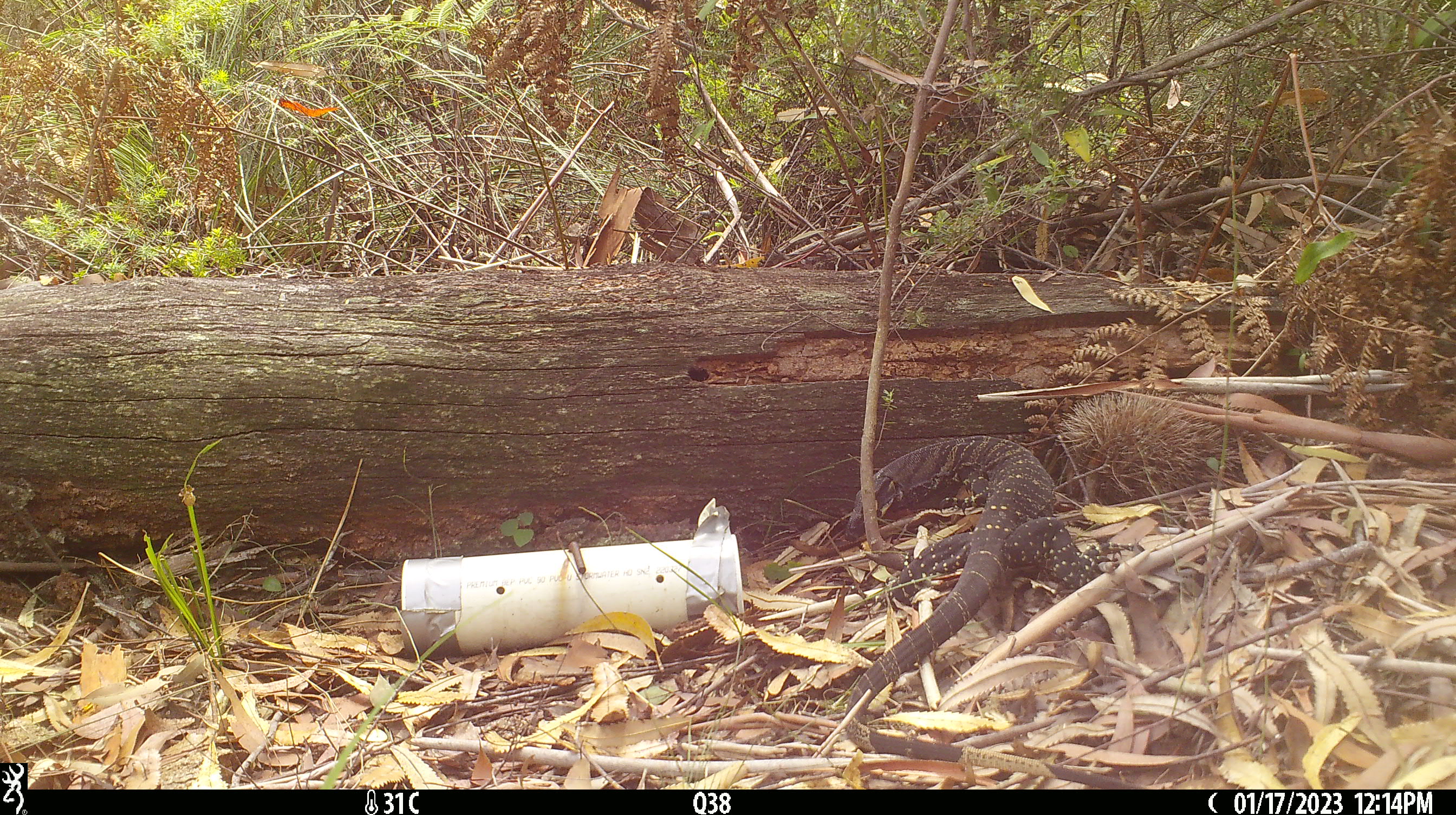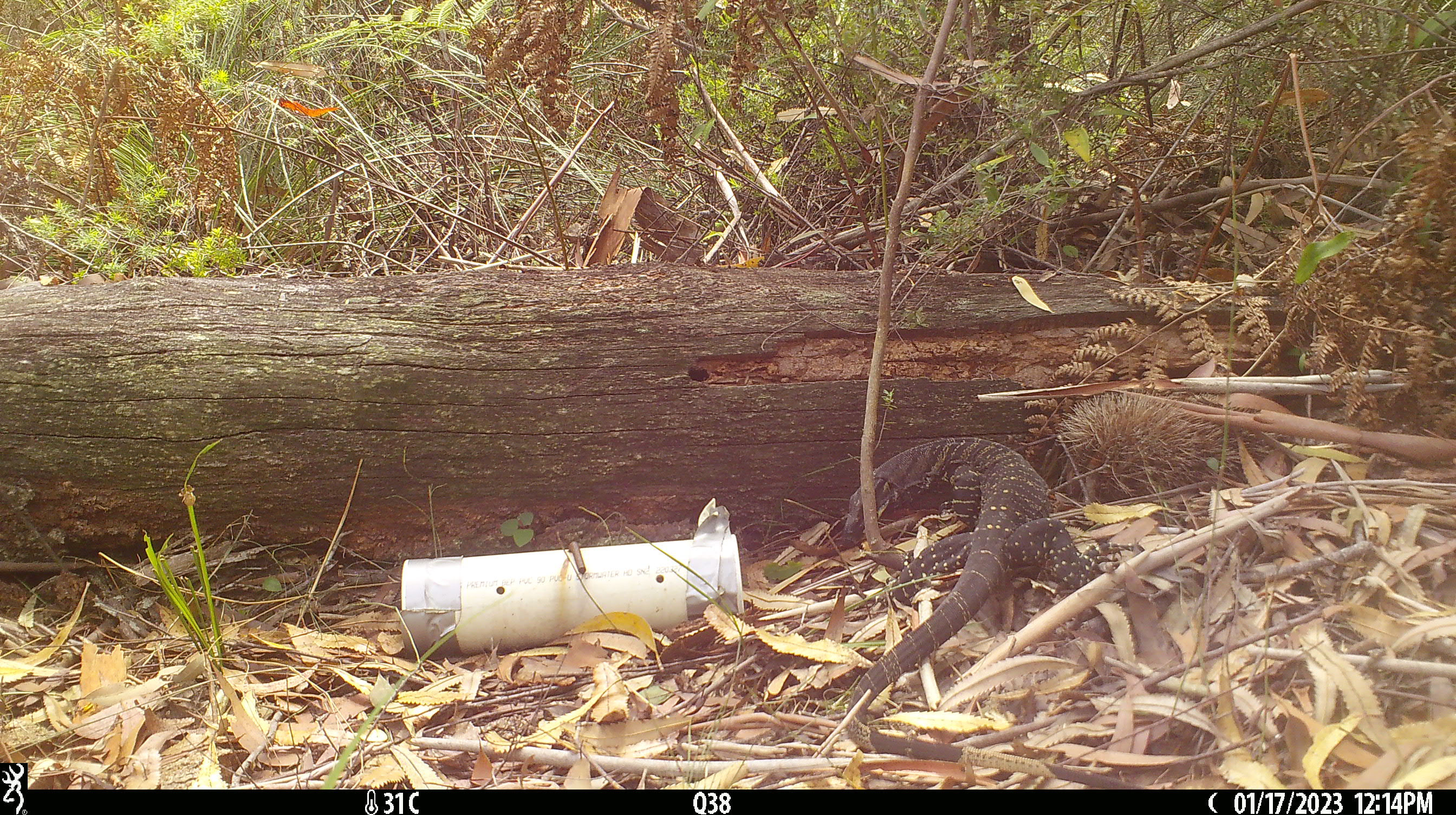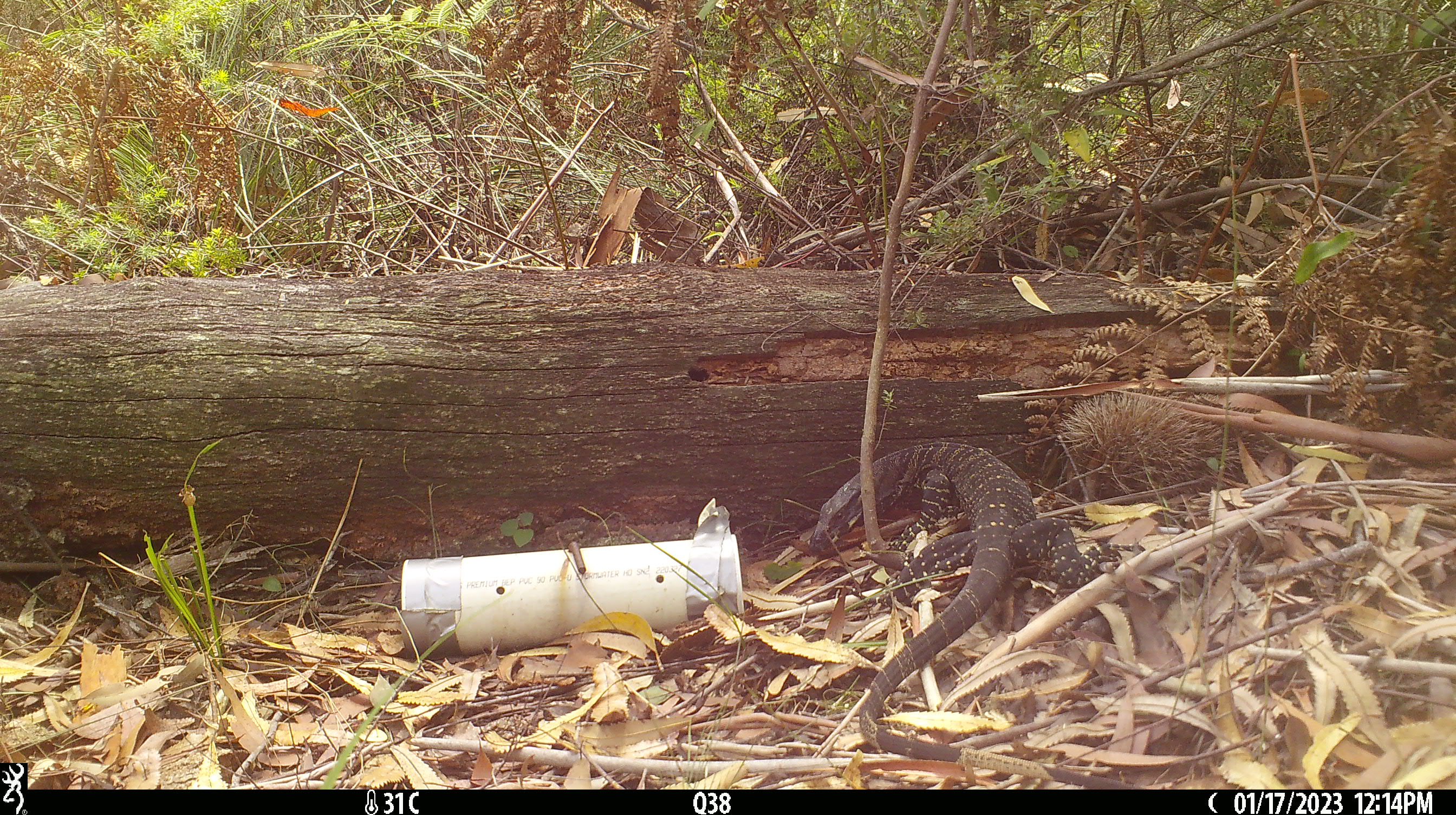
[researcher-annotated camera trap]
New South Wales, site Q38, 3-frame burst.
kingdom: Animalia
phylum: Chordata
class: Reptilia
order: Squamata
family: Varanidae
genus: Varanus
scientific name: Varanus varius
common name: lace monitor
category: goanna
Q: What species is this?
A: Goanna (lace monitor) (Varanus varius).